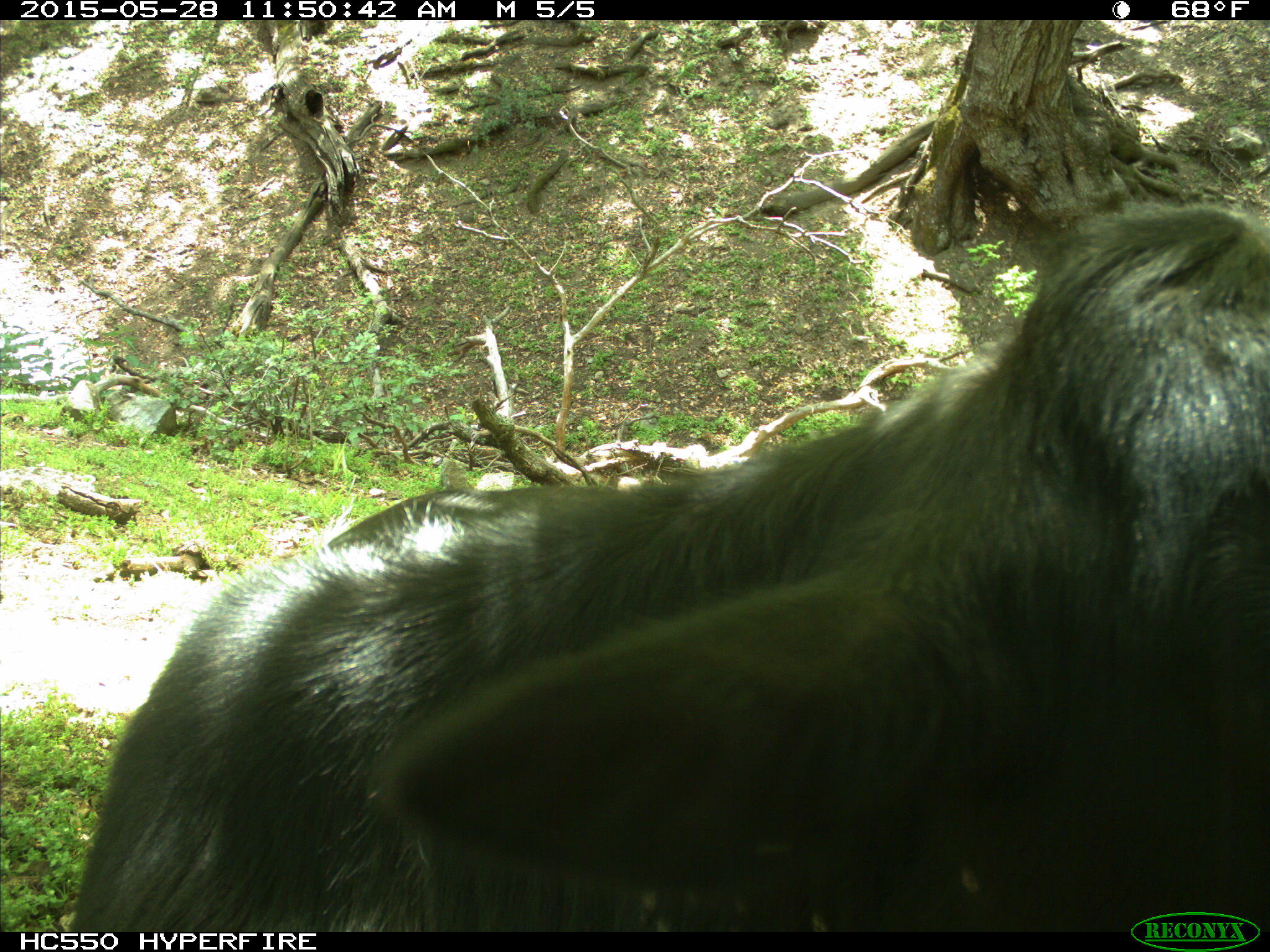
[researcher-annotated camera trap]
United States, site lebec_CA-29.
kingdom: Animalia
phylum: Chordata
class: Mammalia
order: Artiodactyla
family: Bovidae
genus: Bos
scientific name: Bos taurus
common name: domestic cow